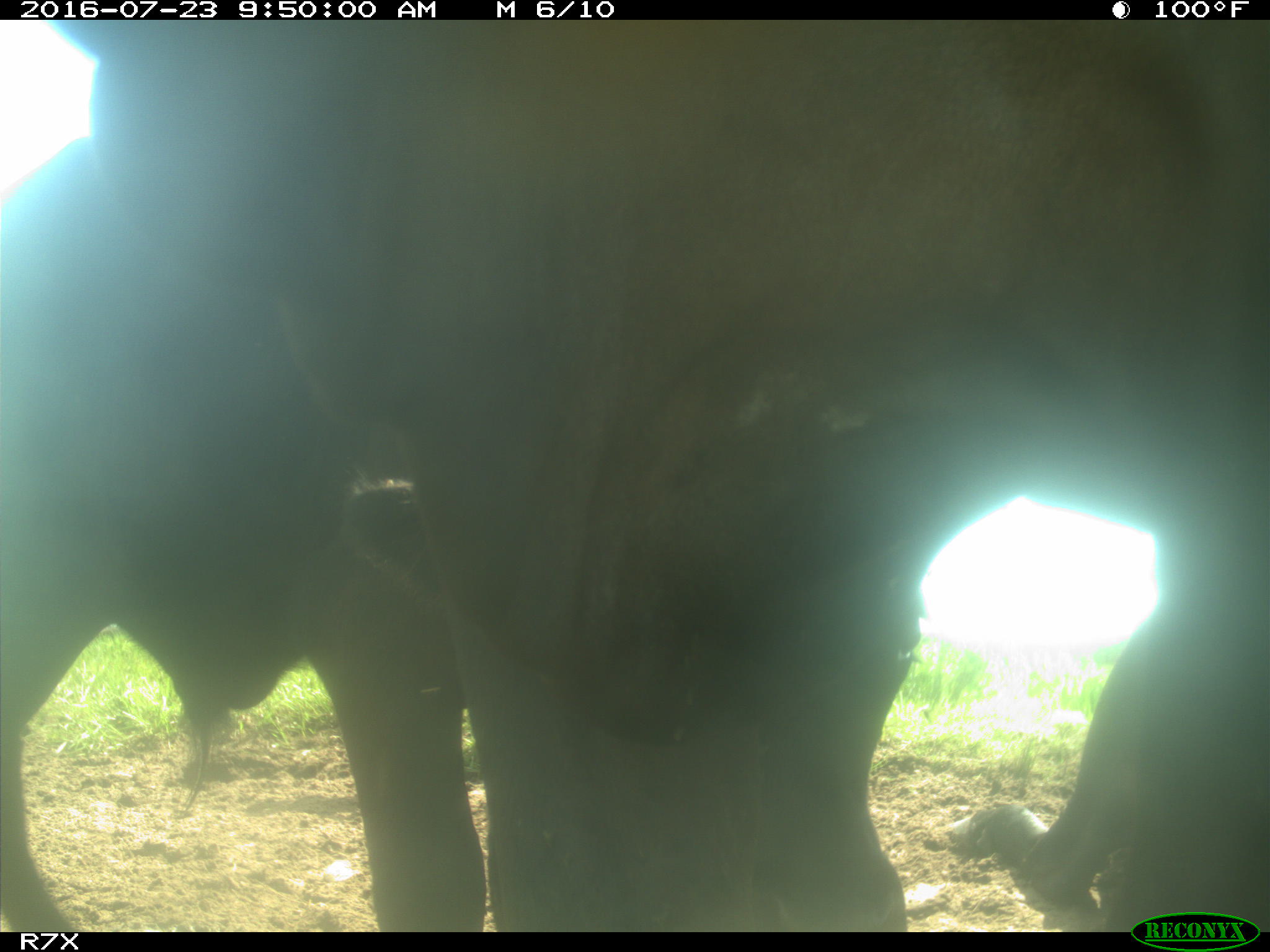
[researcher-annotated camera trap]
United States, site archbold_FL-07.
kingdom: Animalia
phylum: Chordata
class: Mammalia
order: Artiodactyla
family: Bovidae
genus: Bos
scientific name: Bos taurus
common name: domestic cow